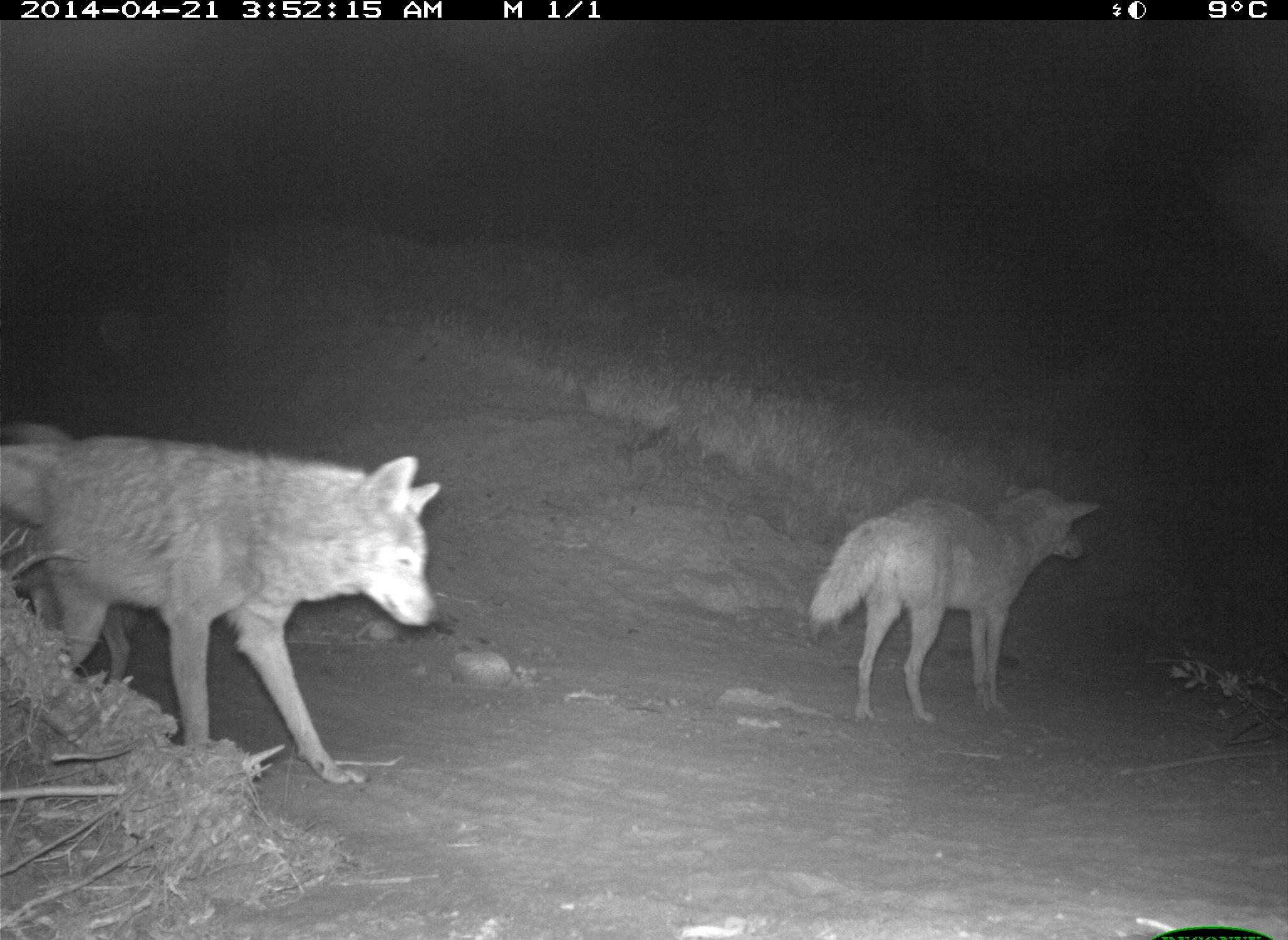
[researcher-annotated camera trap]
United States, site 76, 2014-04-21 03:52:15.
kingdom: Animalia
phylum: Chordata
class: Mammalia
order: Carnivora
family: Canidae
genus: Canis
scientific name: Canis latrans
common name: coyote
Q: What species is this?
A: Coyote (Canis latrans).